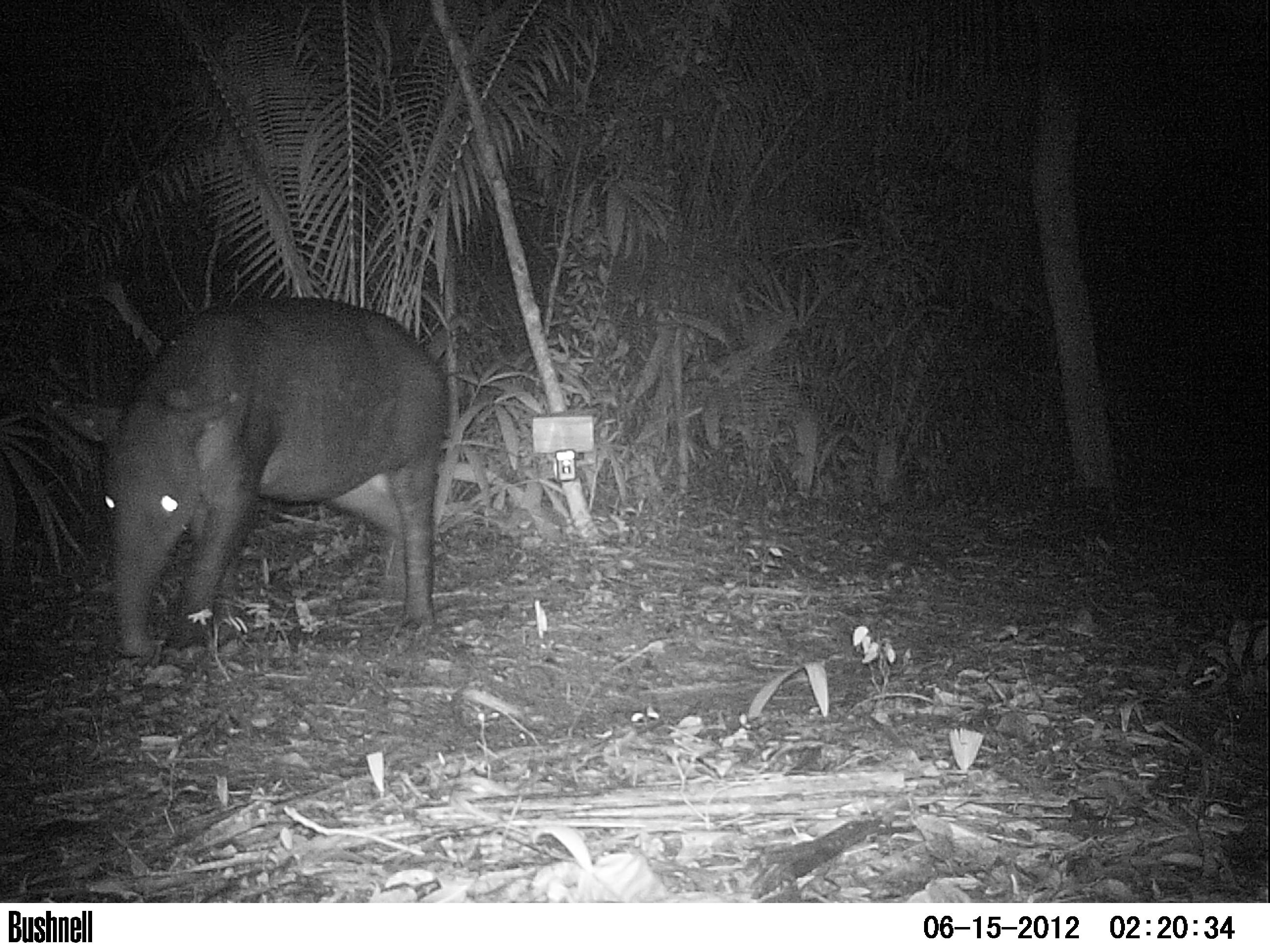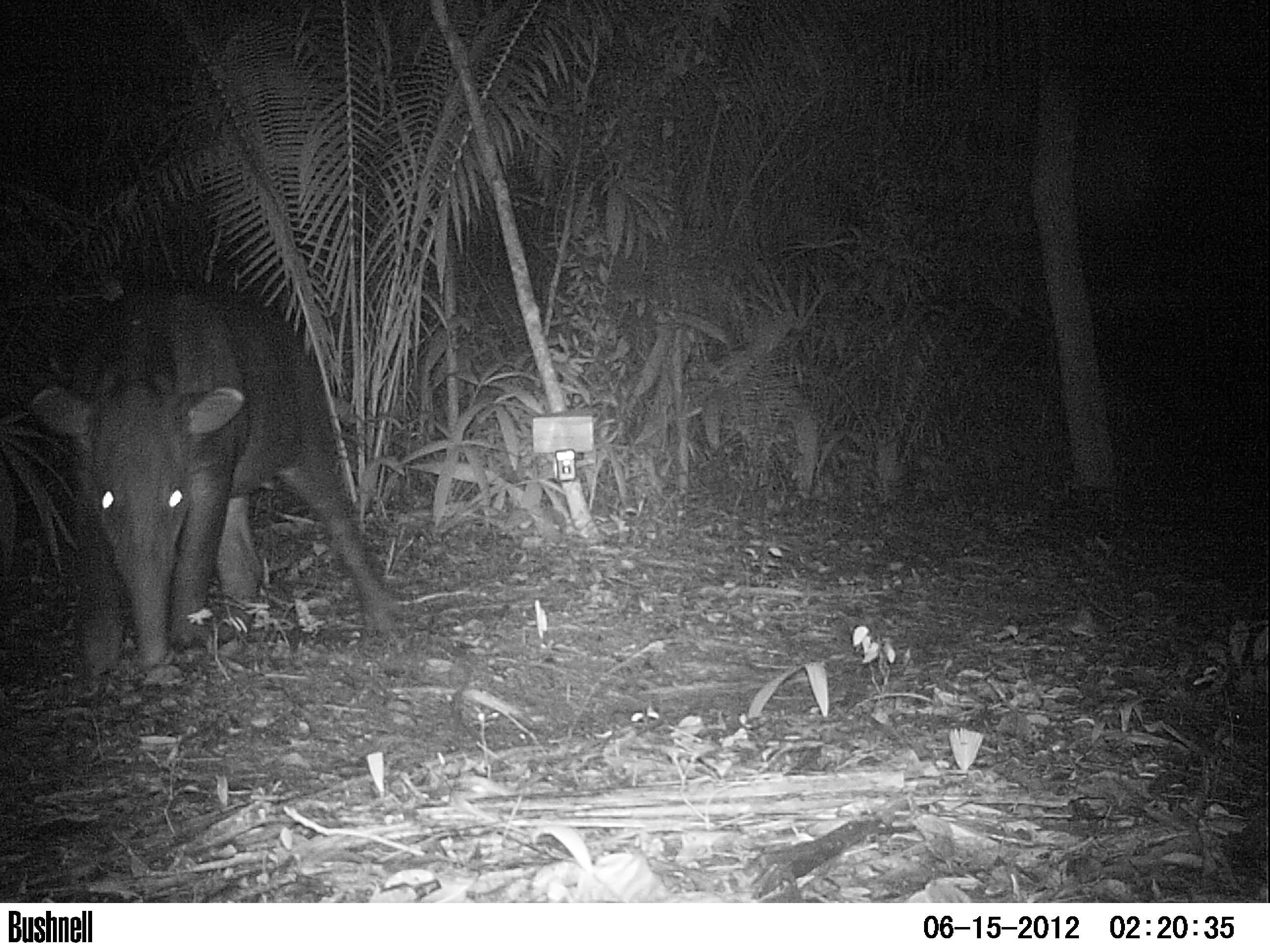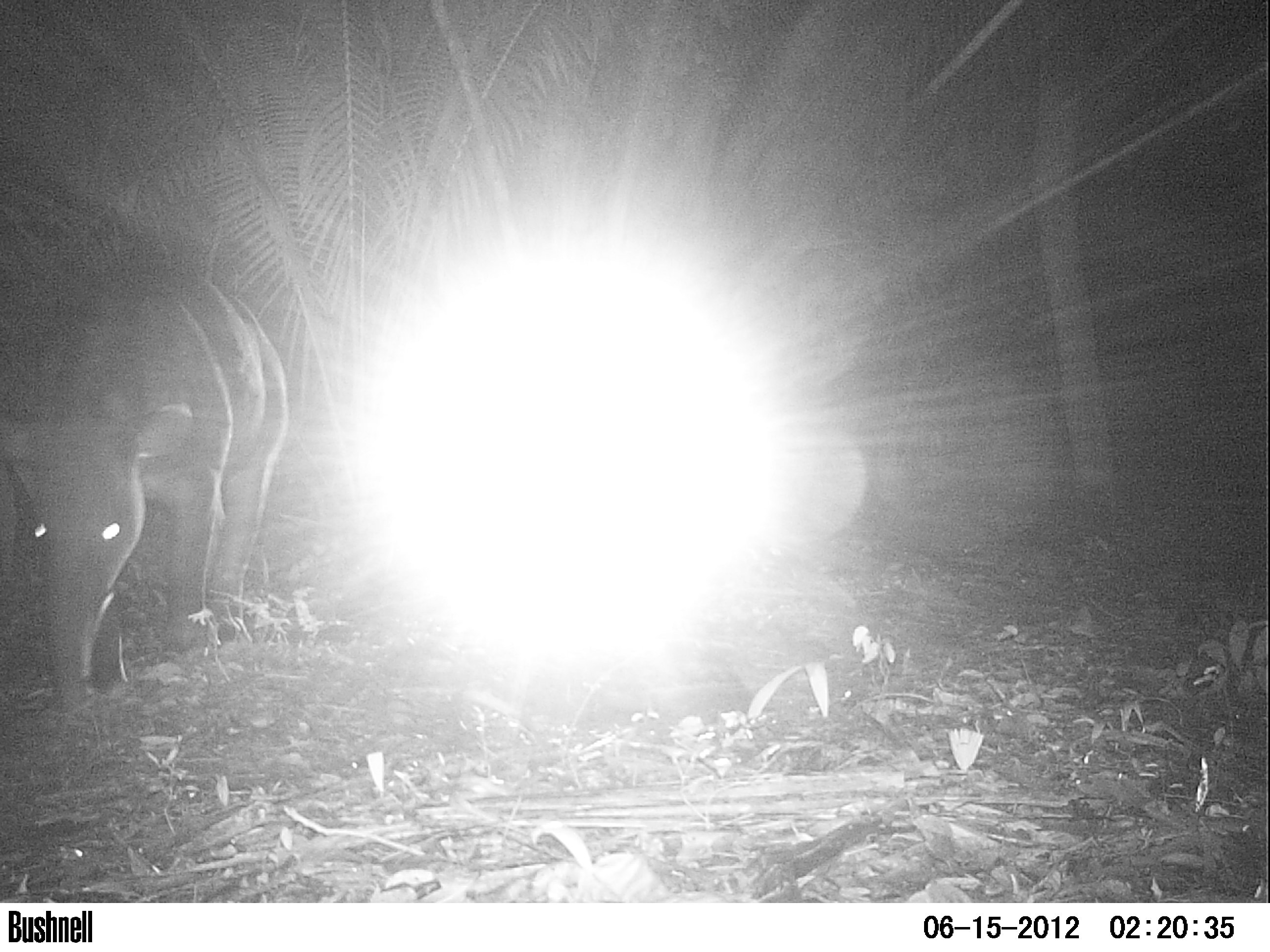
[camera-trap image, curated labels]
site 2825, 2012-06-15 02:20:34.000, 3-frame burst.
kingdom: Animalia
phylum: Chordata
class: Mammalia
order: Perissodactyla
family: Tapiridae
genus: Tapirus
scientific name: Tapirus bairdii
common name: baird's tapir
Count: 1.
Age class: adult.